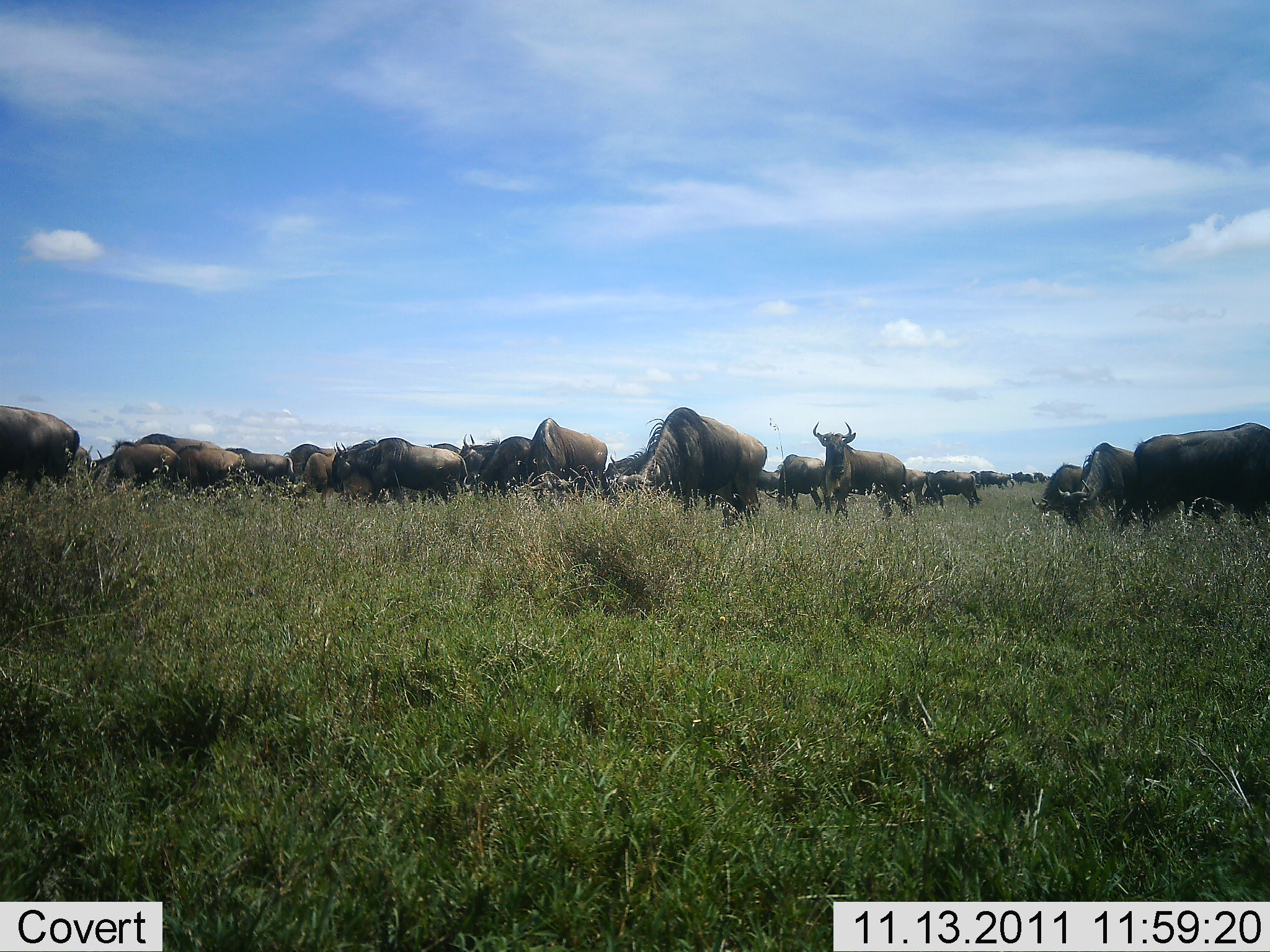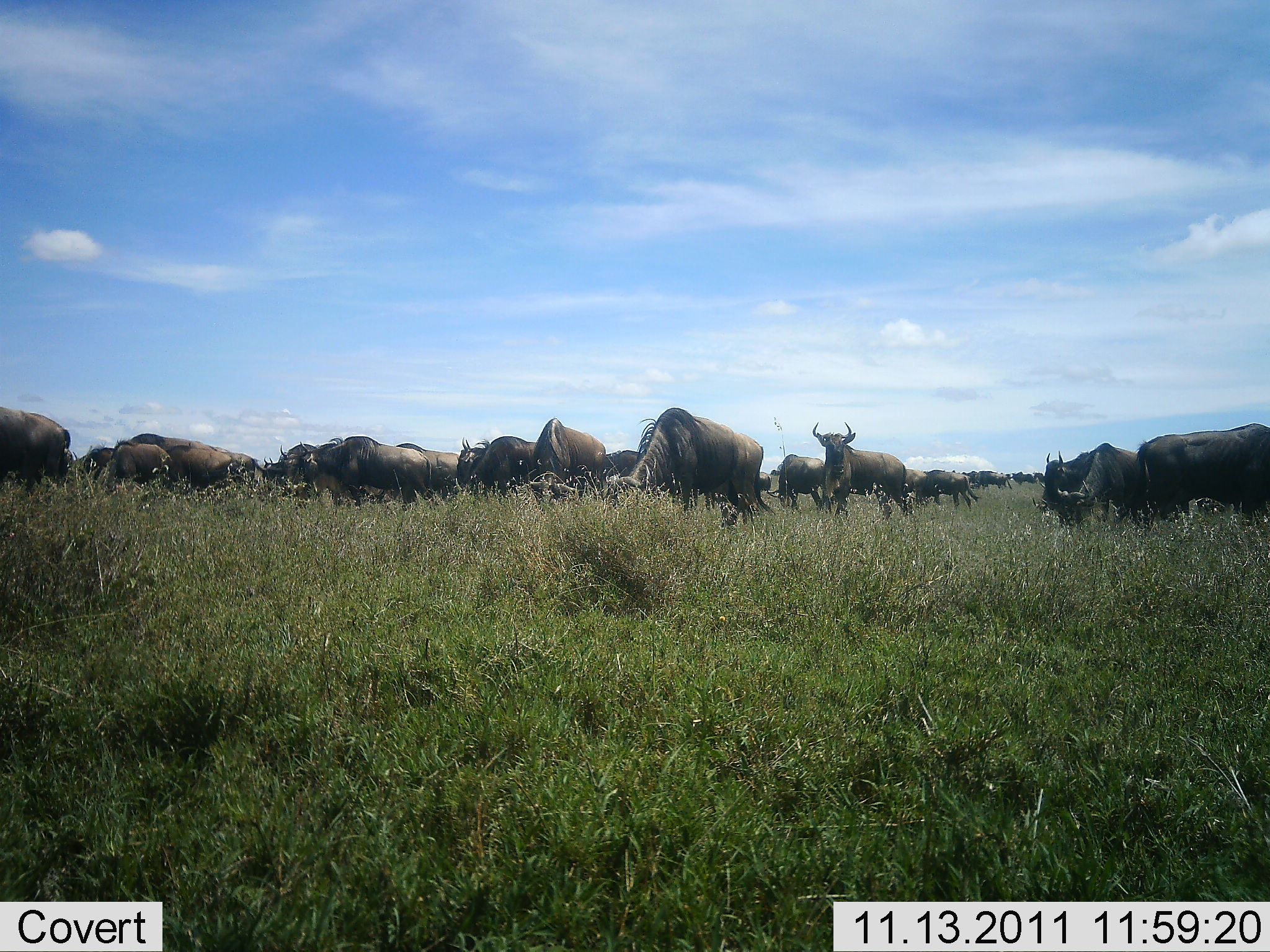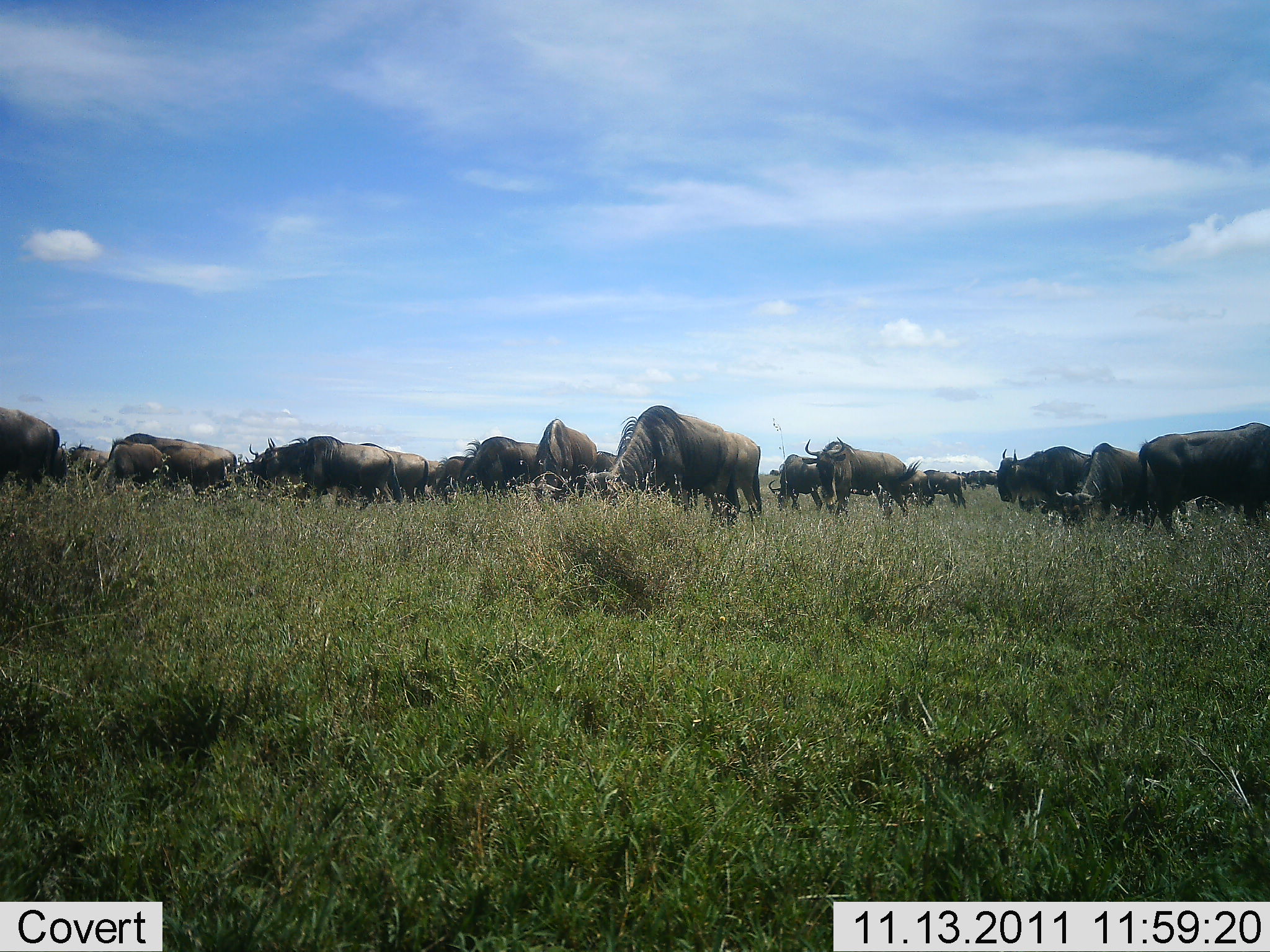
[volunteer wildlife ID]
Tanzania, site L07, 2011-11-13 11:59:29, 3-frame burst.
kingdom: Animalia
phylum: Chordata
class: Mammalia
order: Artiodactyla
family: Bovidae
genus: Connochaetes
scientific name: Connochaetes taurinus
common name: blue wildebeest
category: wildebeest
Wildebeest (blue wildebeest) (Connochaetes taurinus), count 11-50. Behavior (volunteer vote fractions): standing 58%, resting 17%, moving 33%, interacting 8%. Young present (vote fraction): 0%. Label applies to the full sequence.